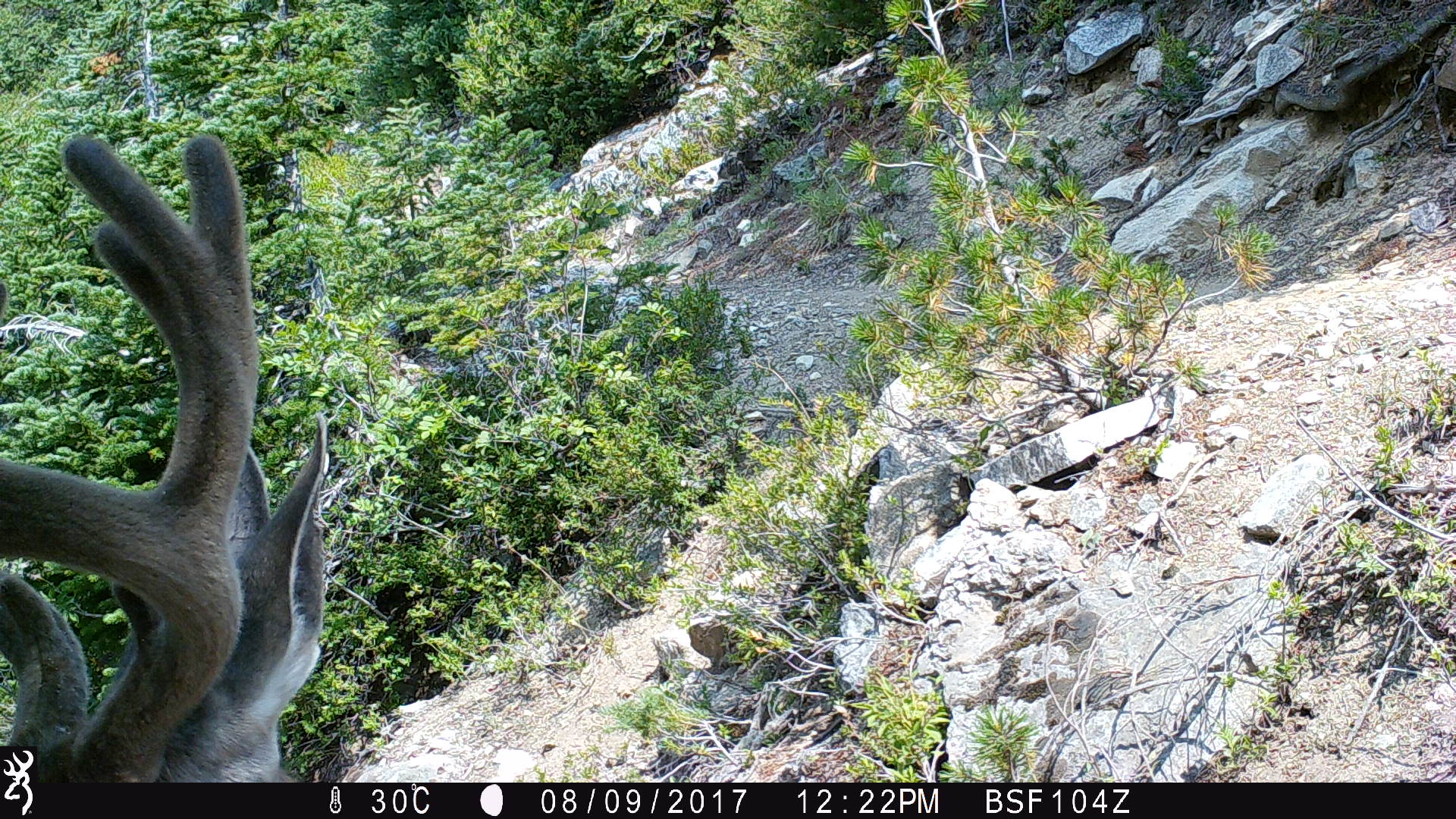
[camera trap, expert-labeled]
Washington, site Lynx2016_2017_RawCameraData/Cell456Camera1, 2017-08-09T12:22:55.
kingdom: Animalia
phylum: Chordata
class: Mammalia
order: Artiodactyla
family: Cervidae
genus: Odocoileus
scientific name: Odocoileus hemionus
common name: mule deer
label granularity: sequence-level